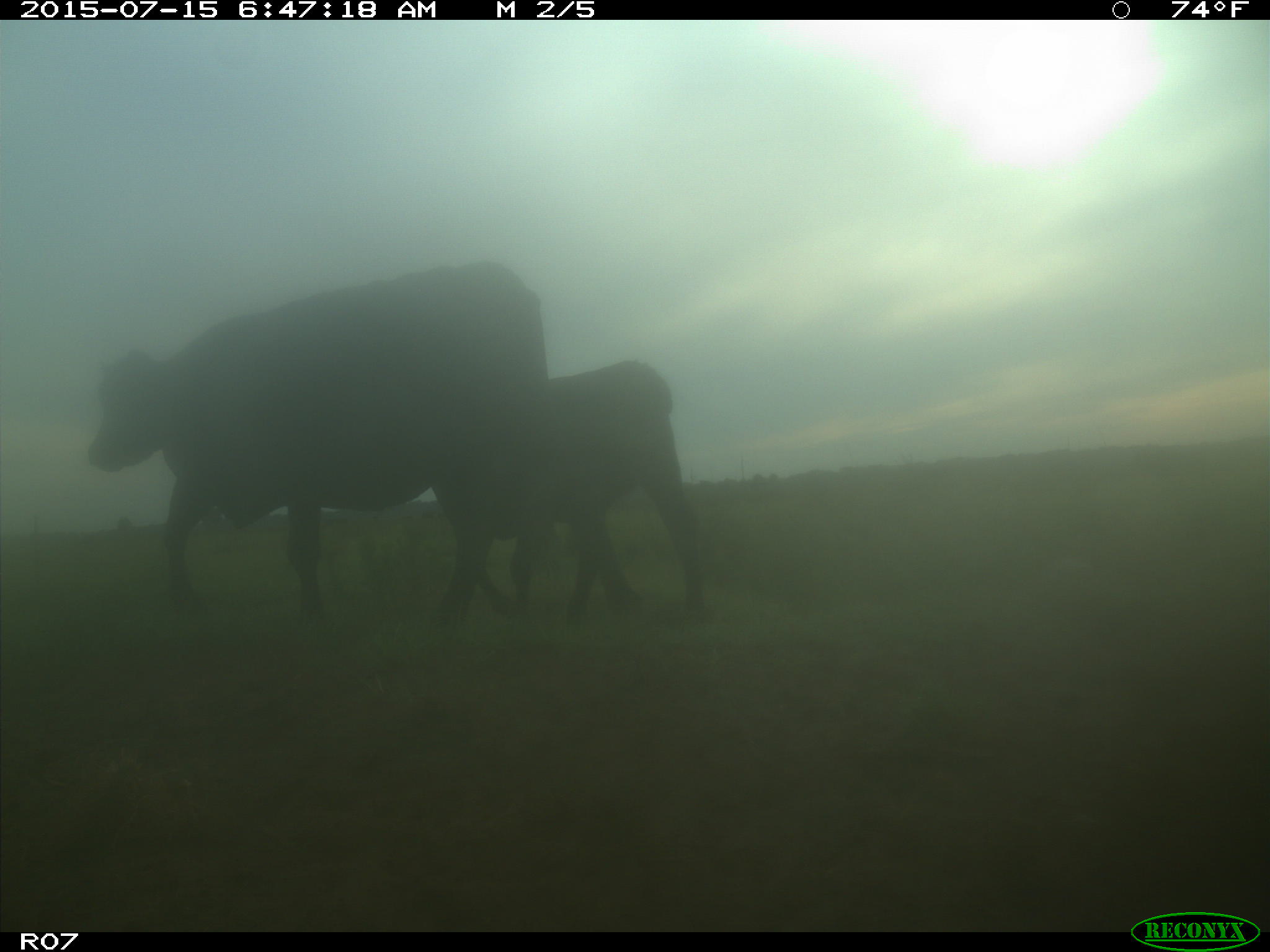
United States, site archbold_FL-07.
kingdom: Animalia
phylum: Chordata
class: Mammalia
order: Artiodactyla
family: Bovidae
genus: Bos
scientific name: Bos taurus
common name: domestic cow